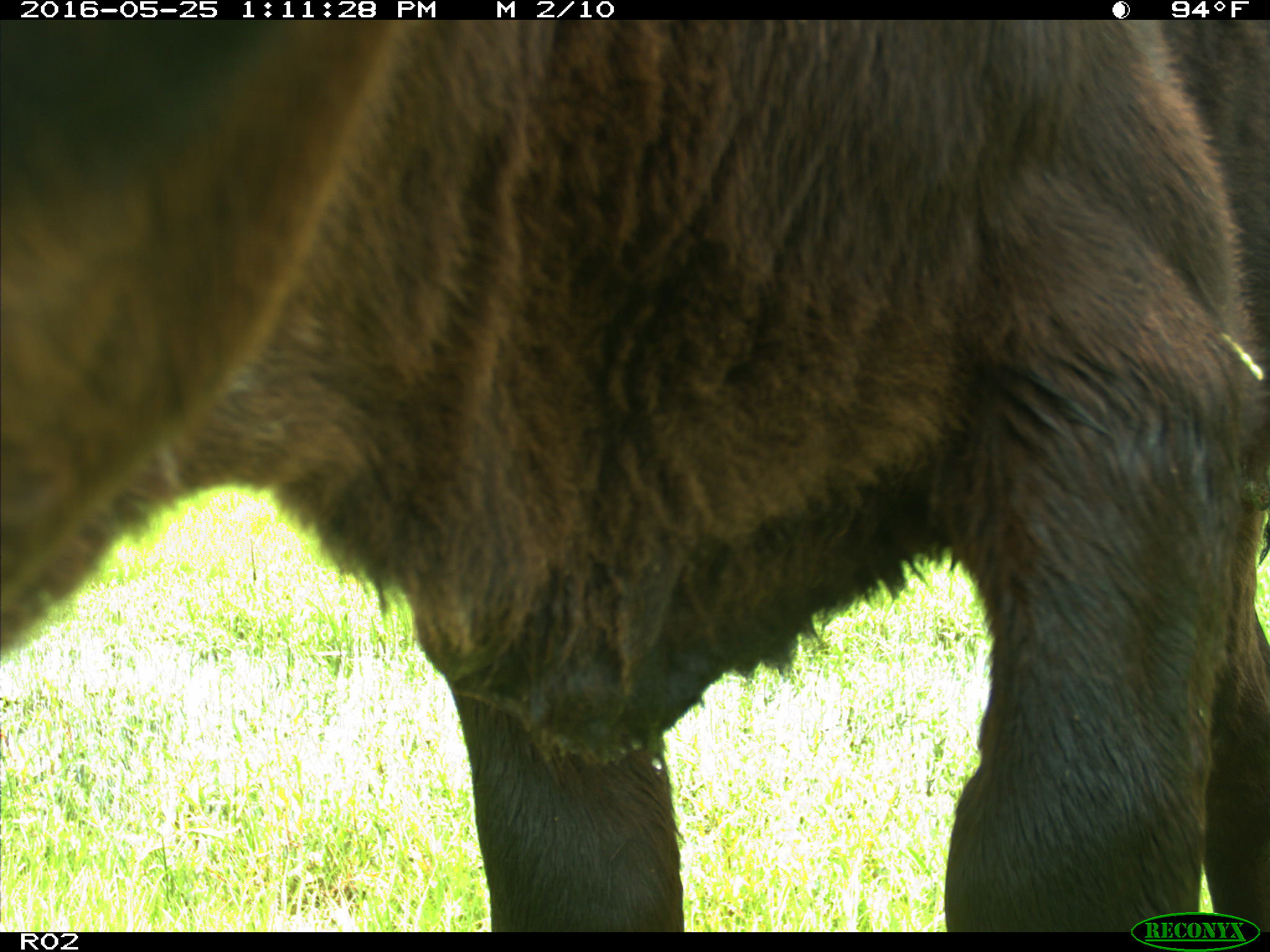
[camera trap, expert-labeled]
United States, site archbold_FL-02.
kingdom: Animalia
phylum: Chordata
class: Mammalia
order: Artiodactyla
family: Bovidae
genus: Bos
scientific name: Bos taurus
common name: domestic cow